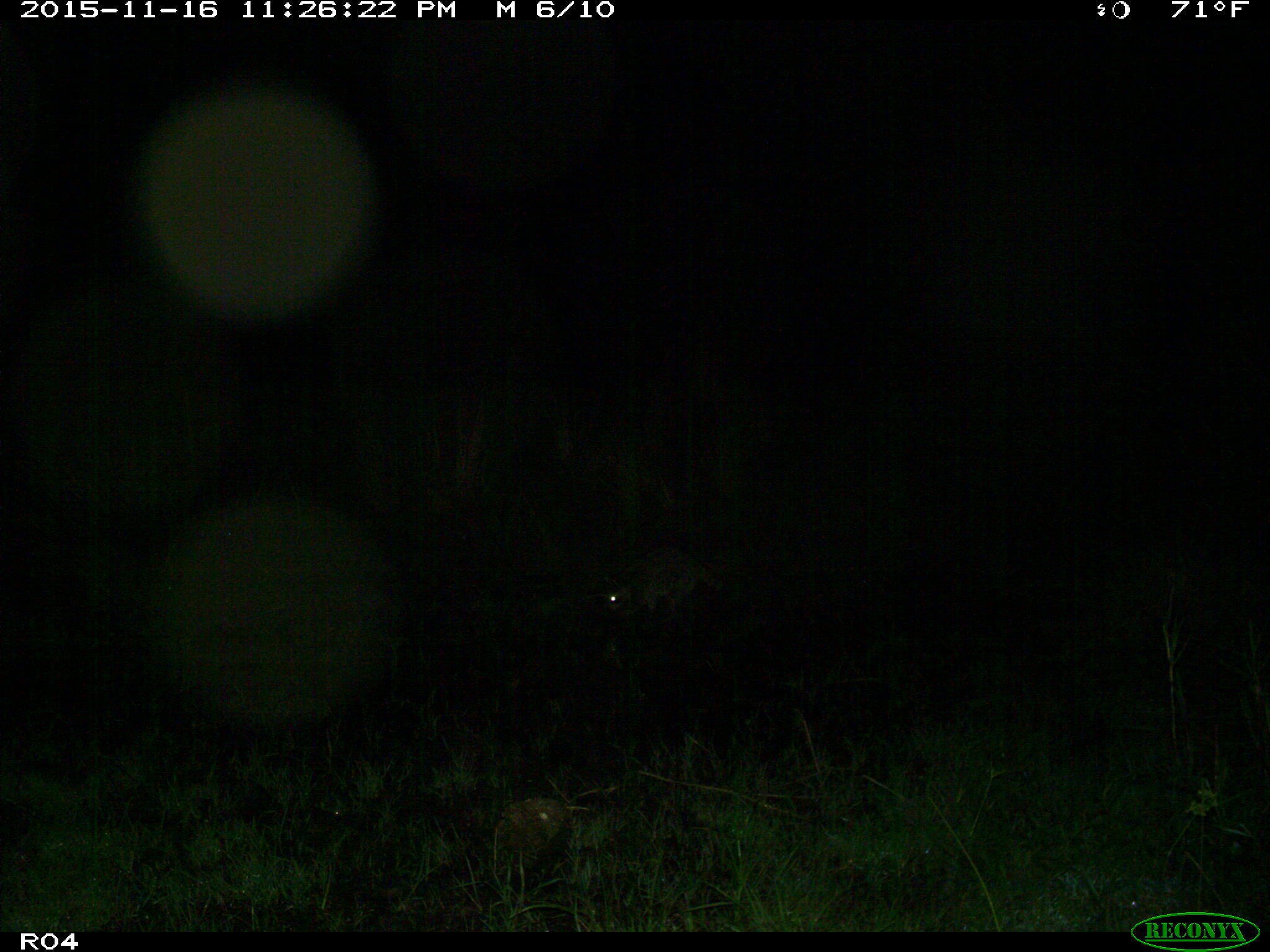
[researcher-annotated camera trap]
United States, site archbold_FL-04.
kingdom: Animalia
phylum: Chordata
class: Mammalia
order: Carnivora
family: Procyonidae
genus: Procyon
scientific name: Procyon lotor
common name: common raccoon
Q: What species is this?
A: Procyon lotor (common raccoon).